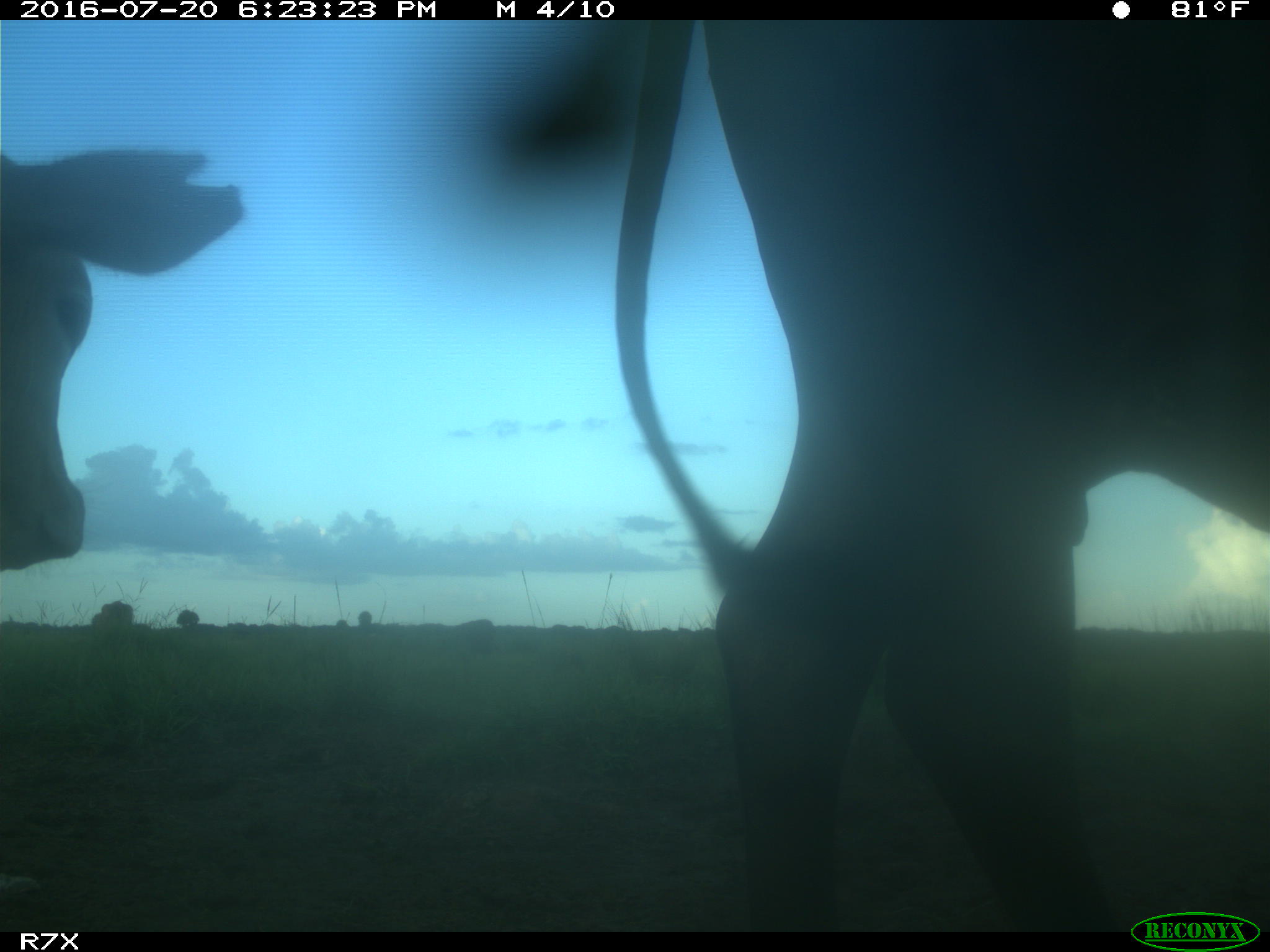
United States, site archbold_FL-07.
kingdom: Animalia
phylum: Chordata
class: Mammalia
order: Artiodactyla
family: Bovidae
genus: Bos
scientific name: Bos taurus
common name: domestic cow